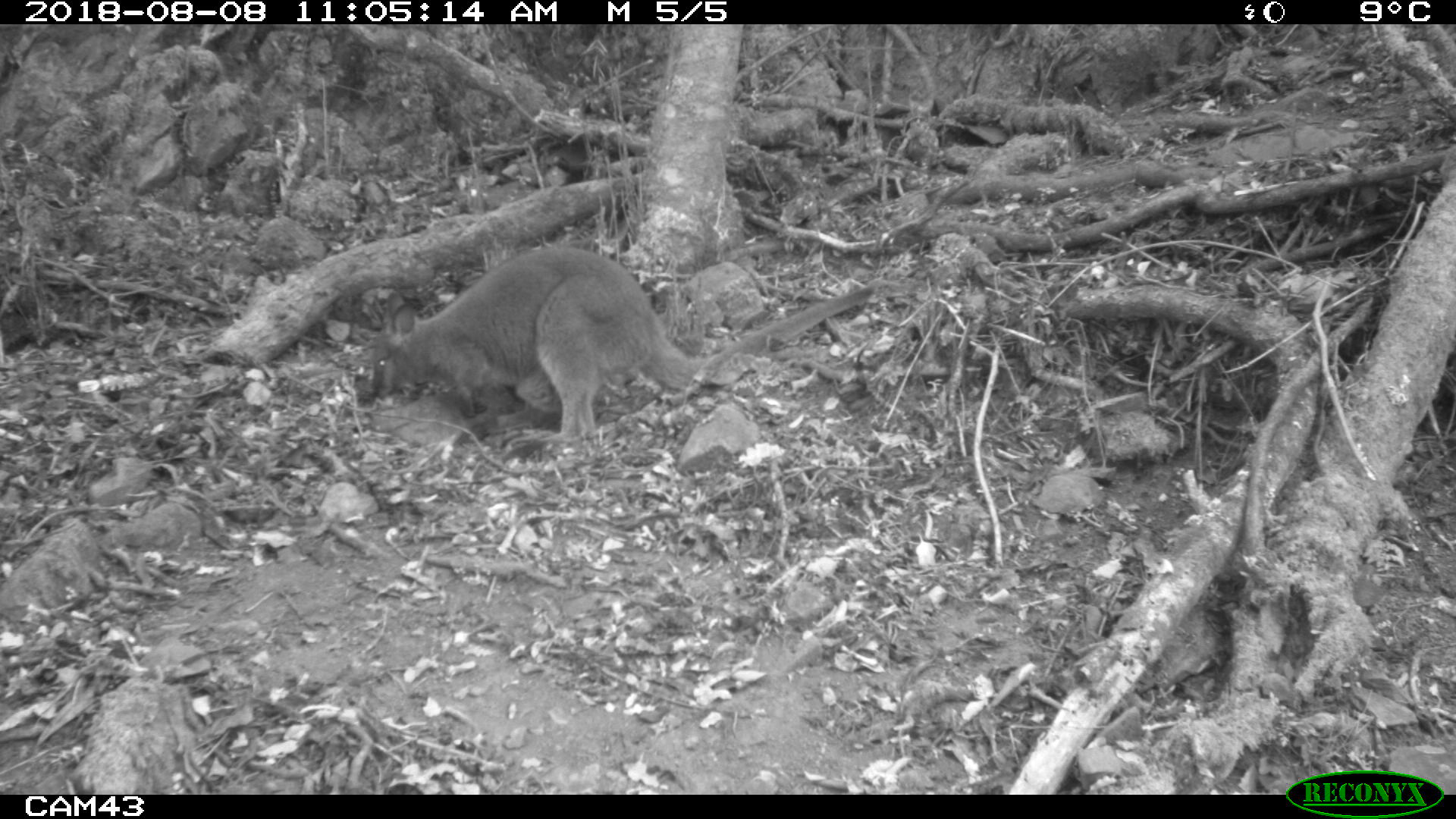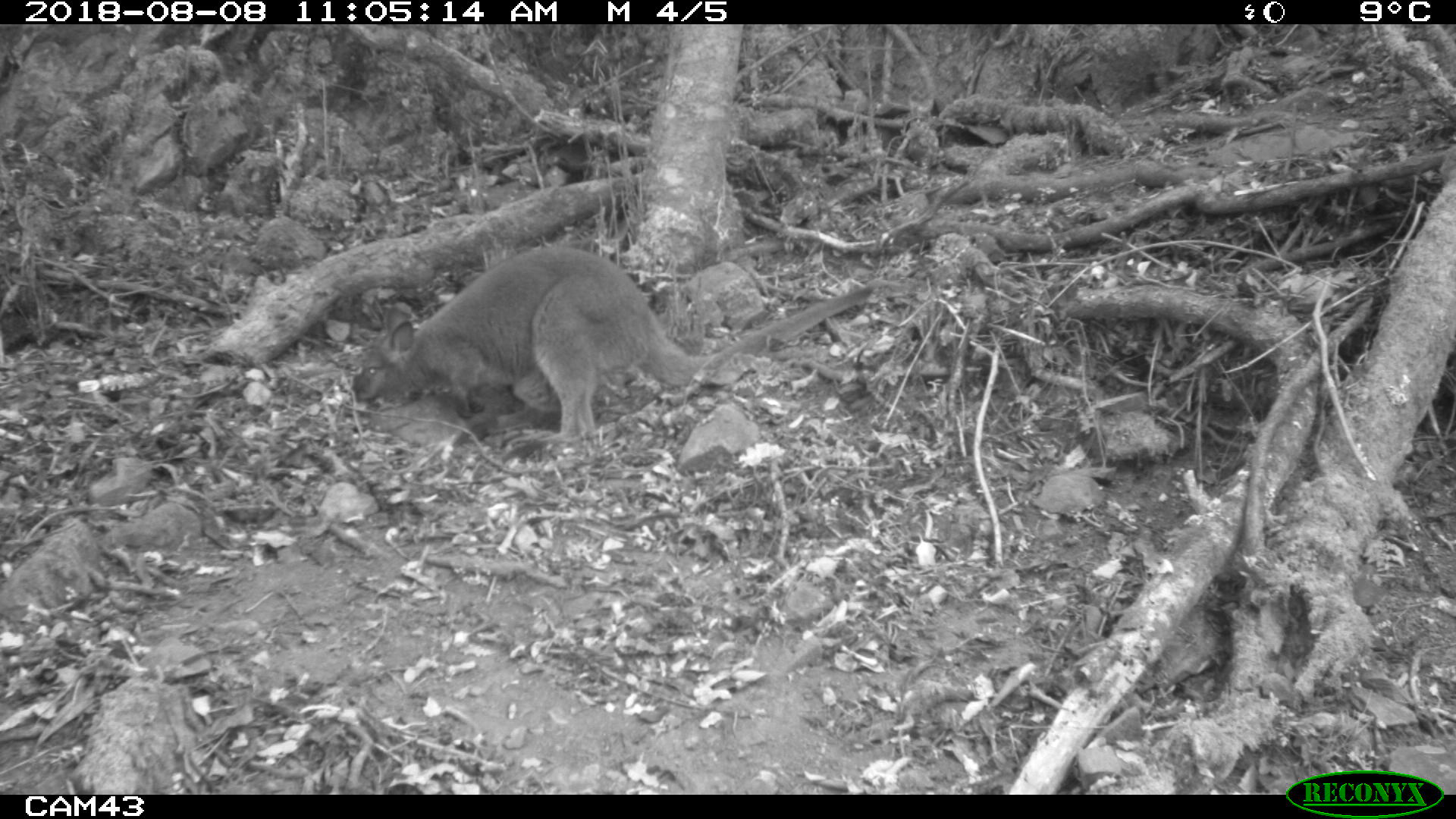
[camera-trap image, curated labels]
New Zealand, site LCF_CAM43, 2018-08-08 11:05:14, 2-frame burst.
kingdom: Animalia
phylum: Chordata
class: Mammalia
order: Diprotodontia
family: Macropodidae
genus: Notamacropus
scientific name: Notamacropus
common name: wallaby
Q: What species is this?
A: Wallaby (Notamacropus).